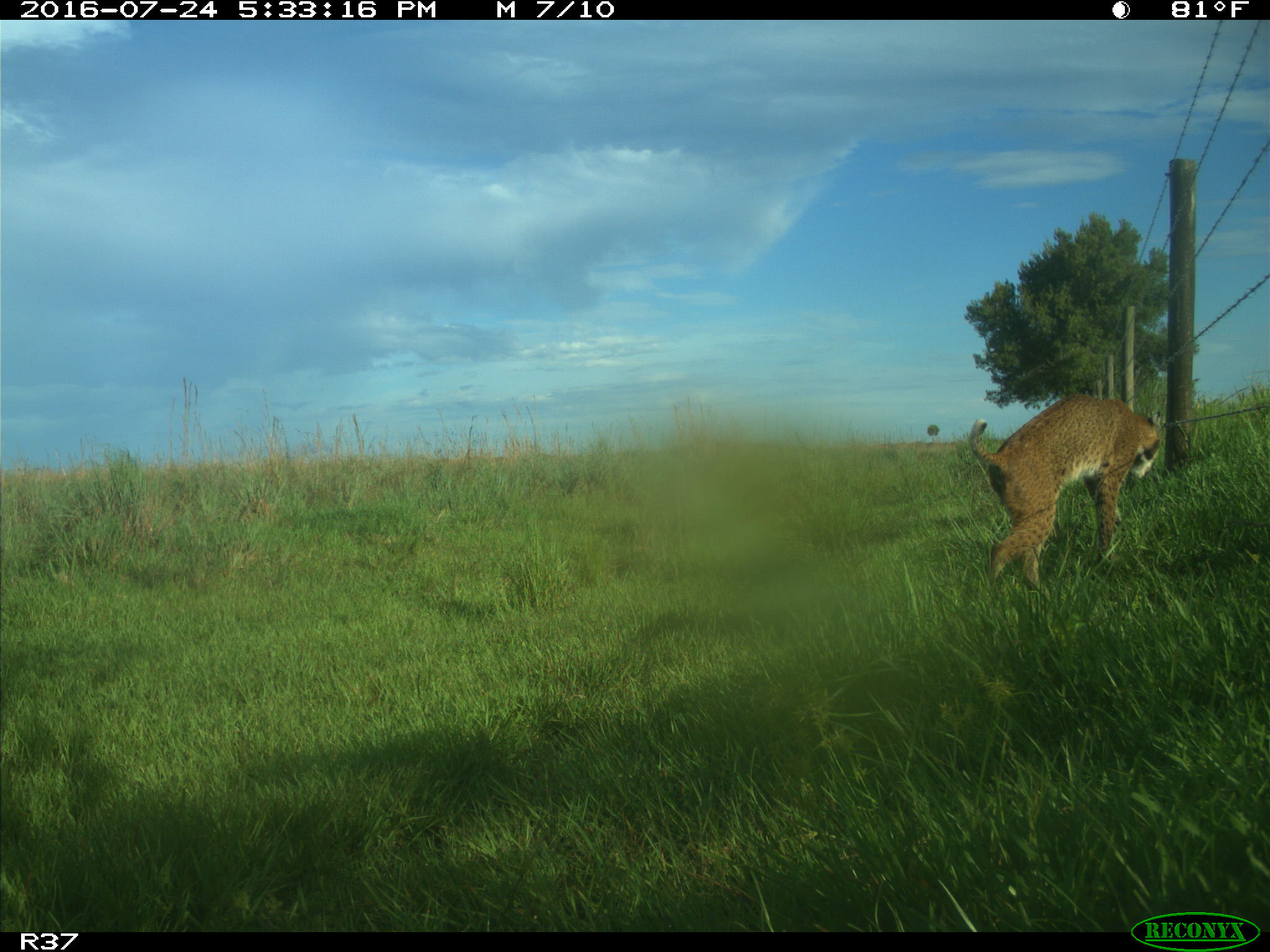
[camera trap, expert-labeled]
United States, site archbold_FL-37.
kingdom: Animalia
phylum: Chordata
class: Mammalia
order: Carnivora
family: Felidae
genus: Lynx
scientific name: Lynx rufus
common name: bobcat